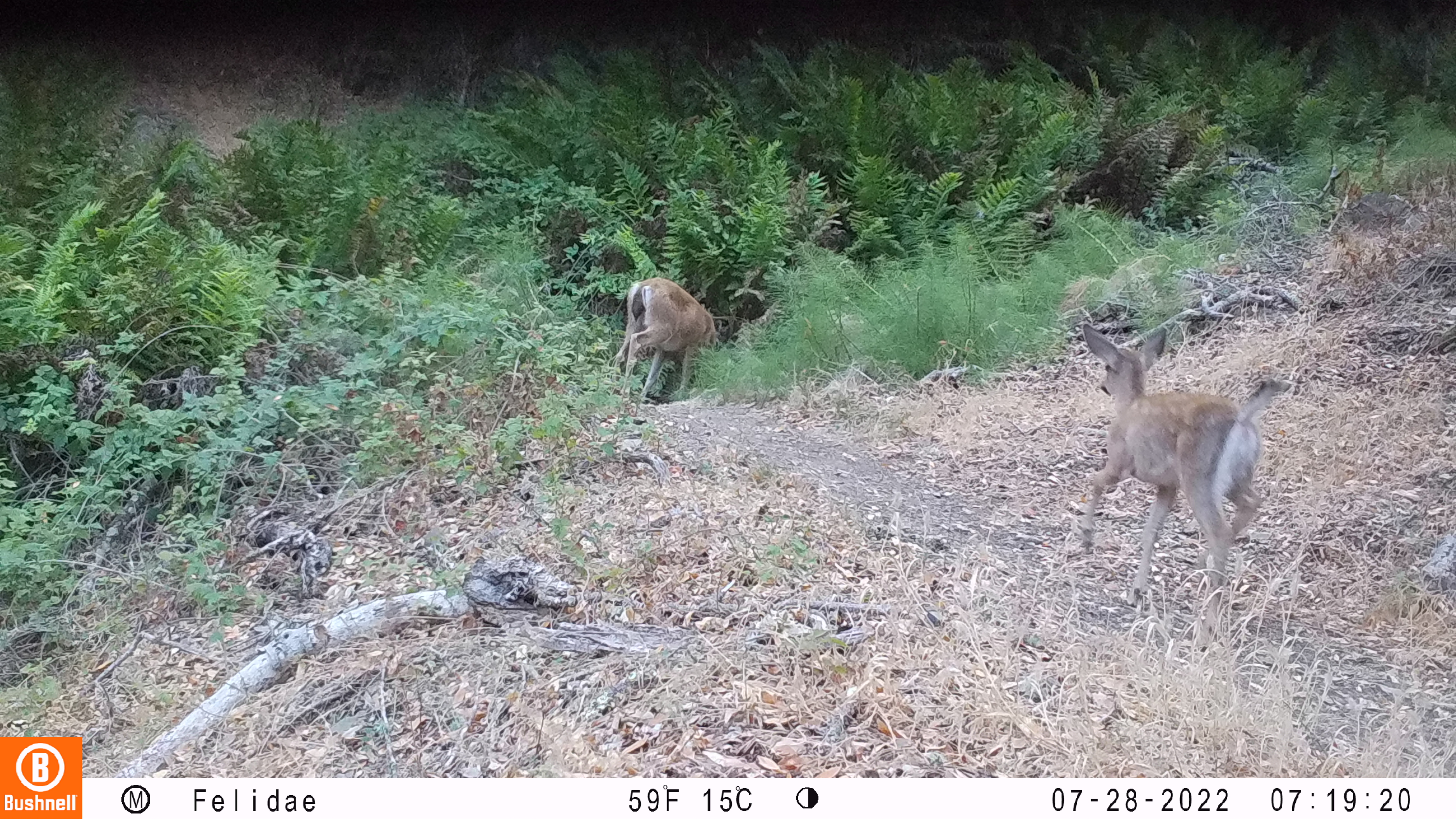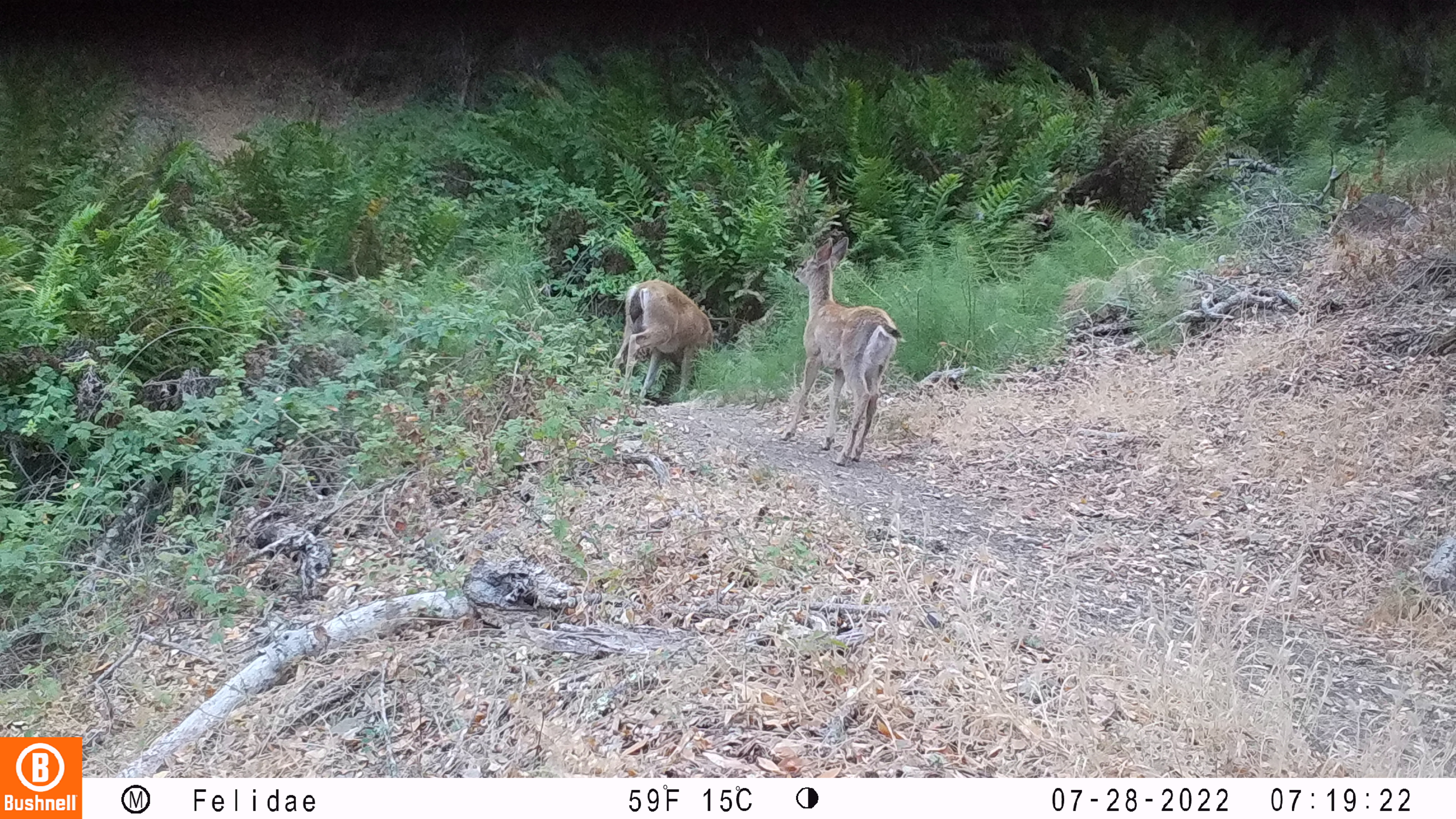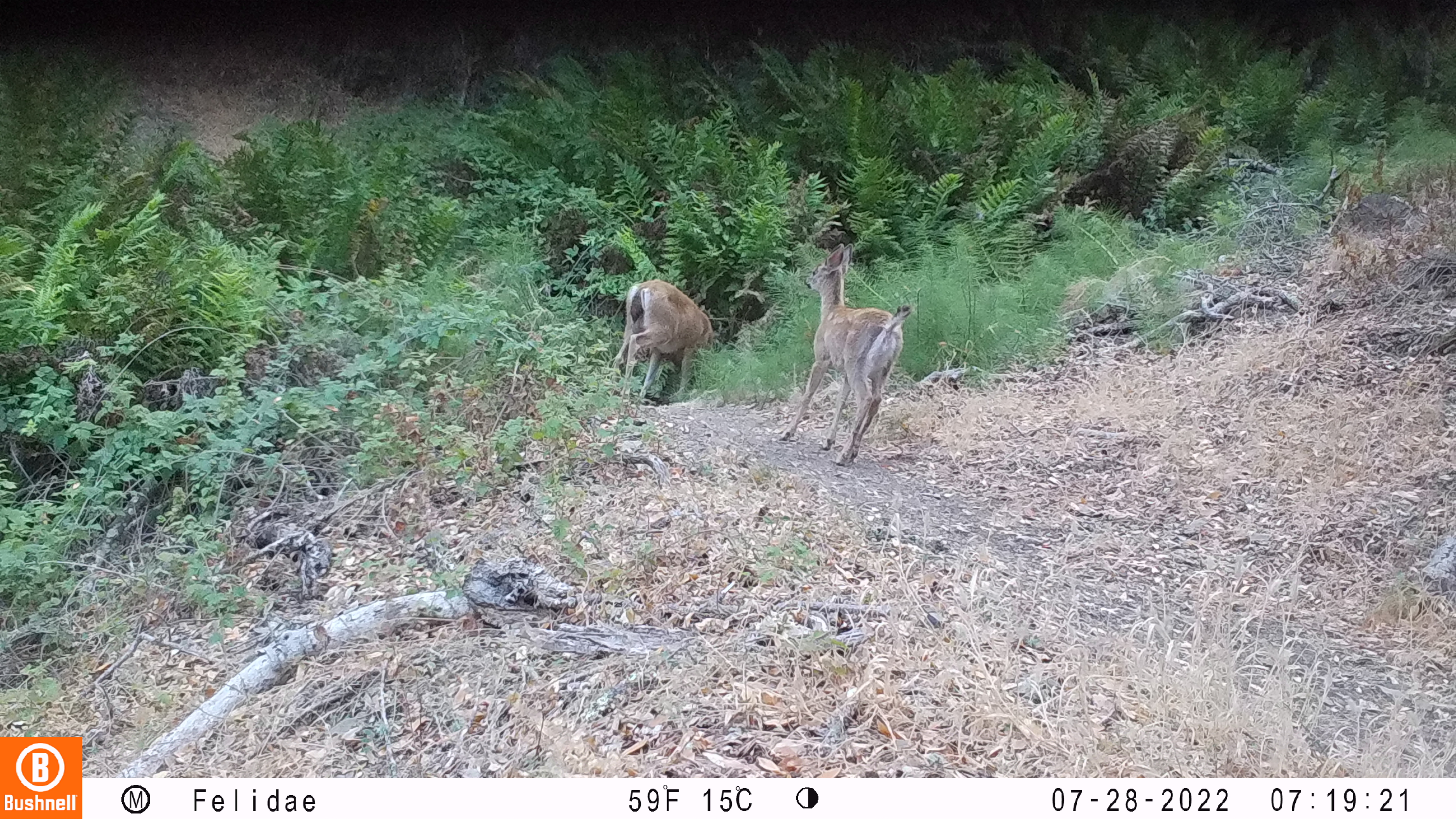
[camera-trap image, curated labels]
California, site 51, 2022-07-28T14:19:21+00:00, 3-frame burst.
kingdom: Animalia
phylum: Chordata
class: Mammalia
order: Artiodactyla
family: Cervidae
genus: Odocoileus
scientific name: Odocoileus hemionus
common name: mule deer